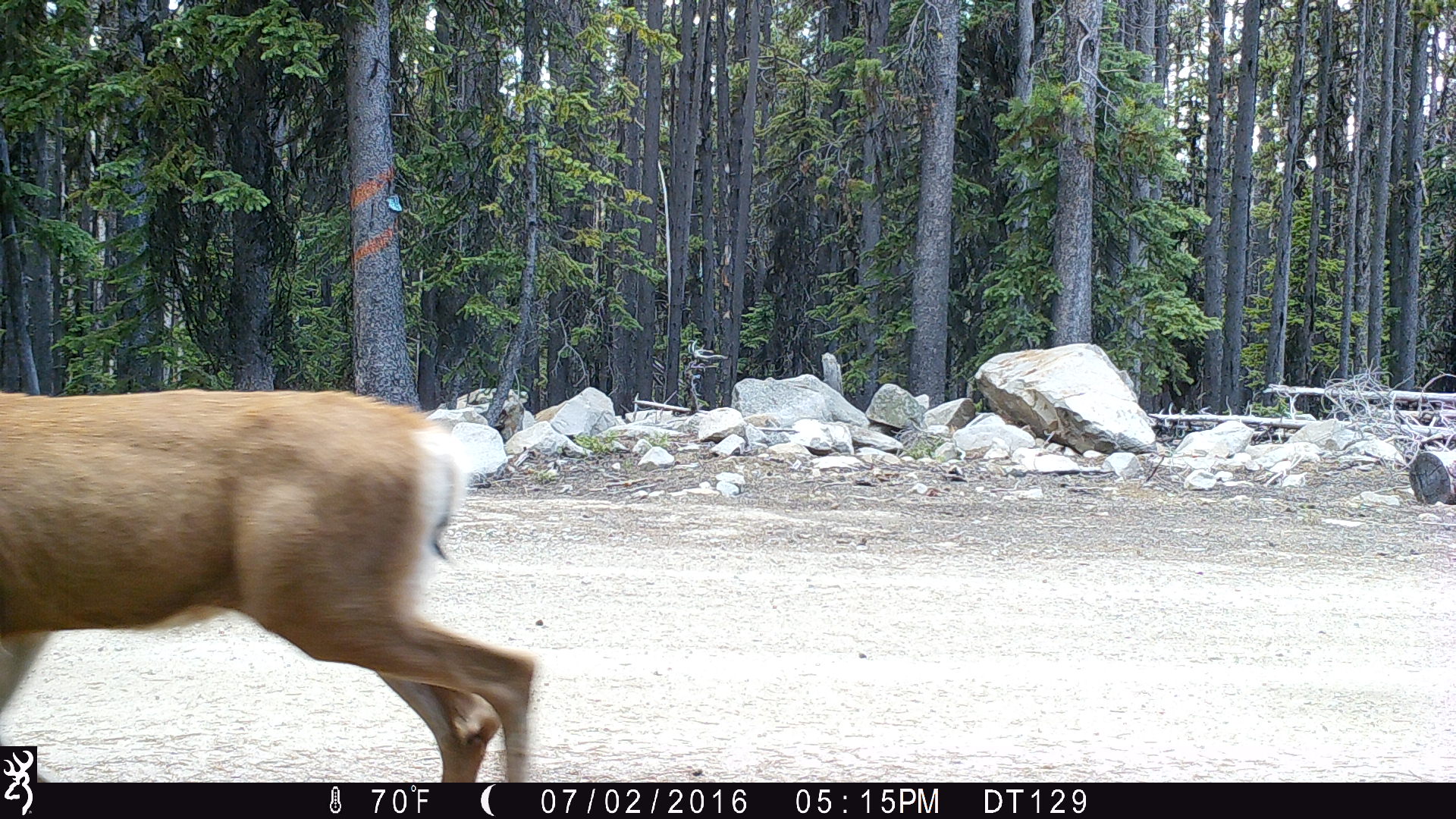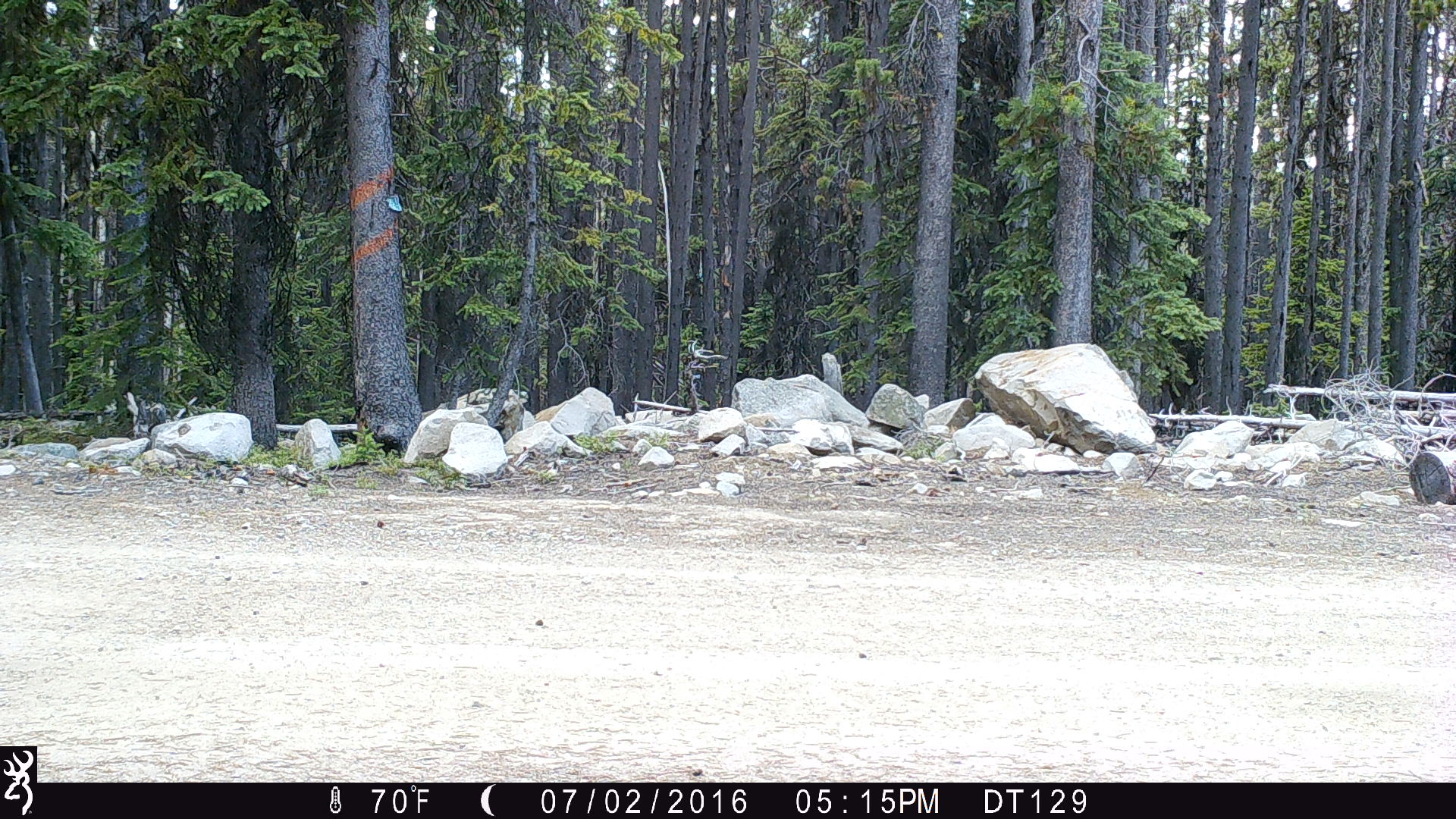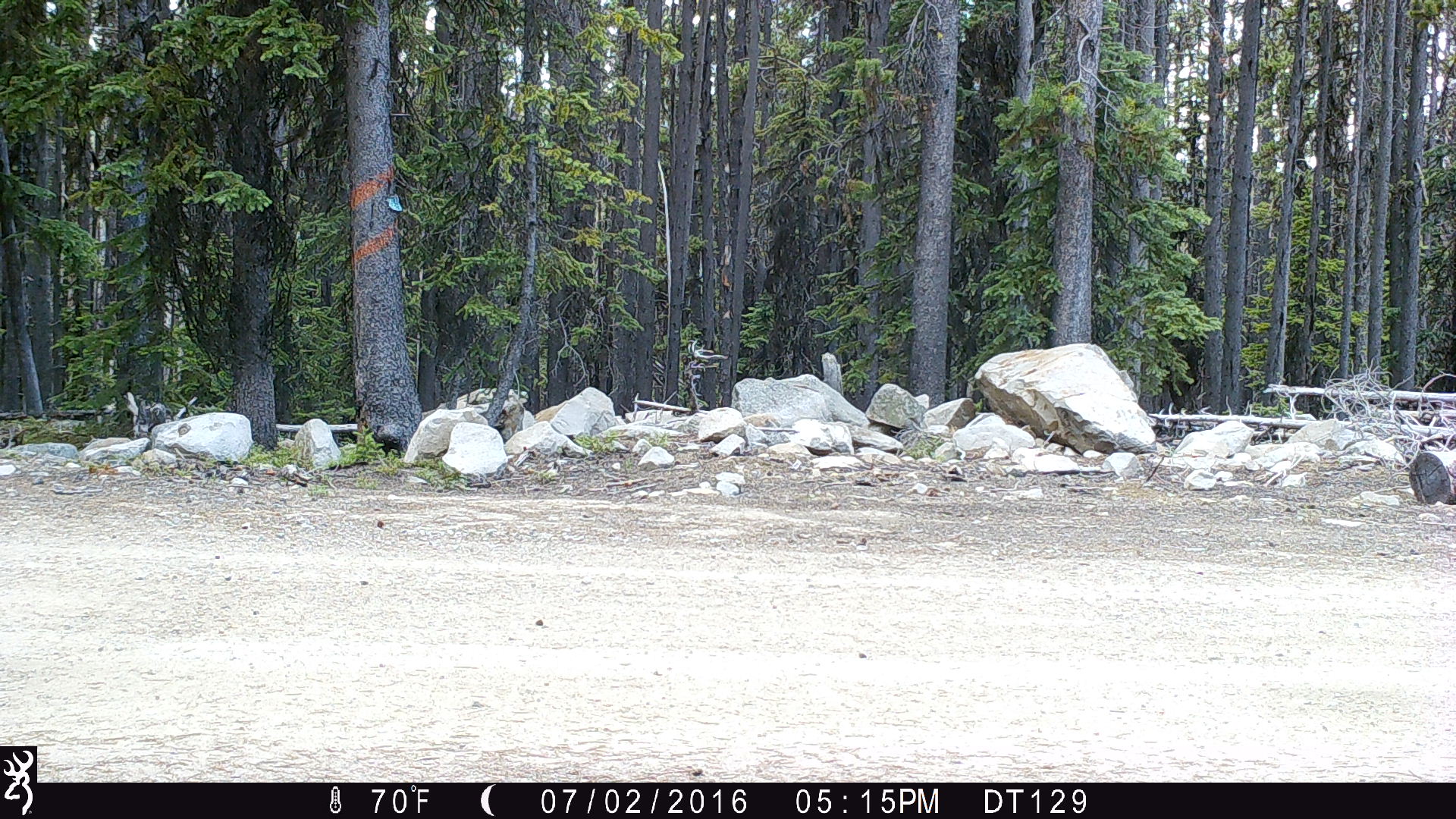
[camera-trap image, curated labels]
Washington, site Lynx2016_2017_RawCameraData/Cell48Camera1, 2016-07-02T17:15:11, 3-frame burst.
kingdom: Animalia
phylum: Chordata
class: Mammalia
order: Artiodactyla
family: Cervidae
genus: Odocoileus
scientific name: Odocoileus hemionus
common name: mule deer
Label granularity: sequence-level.